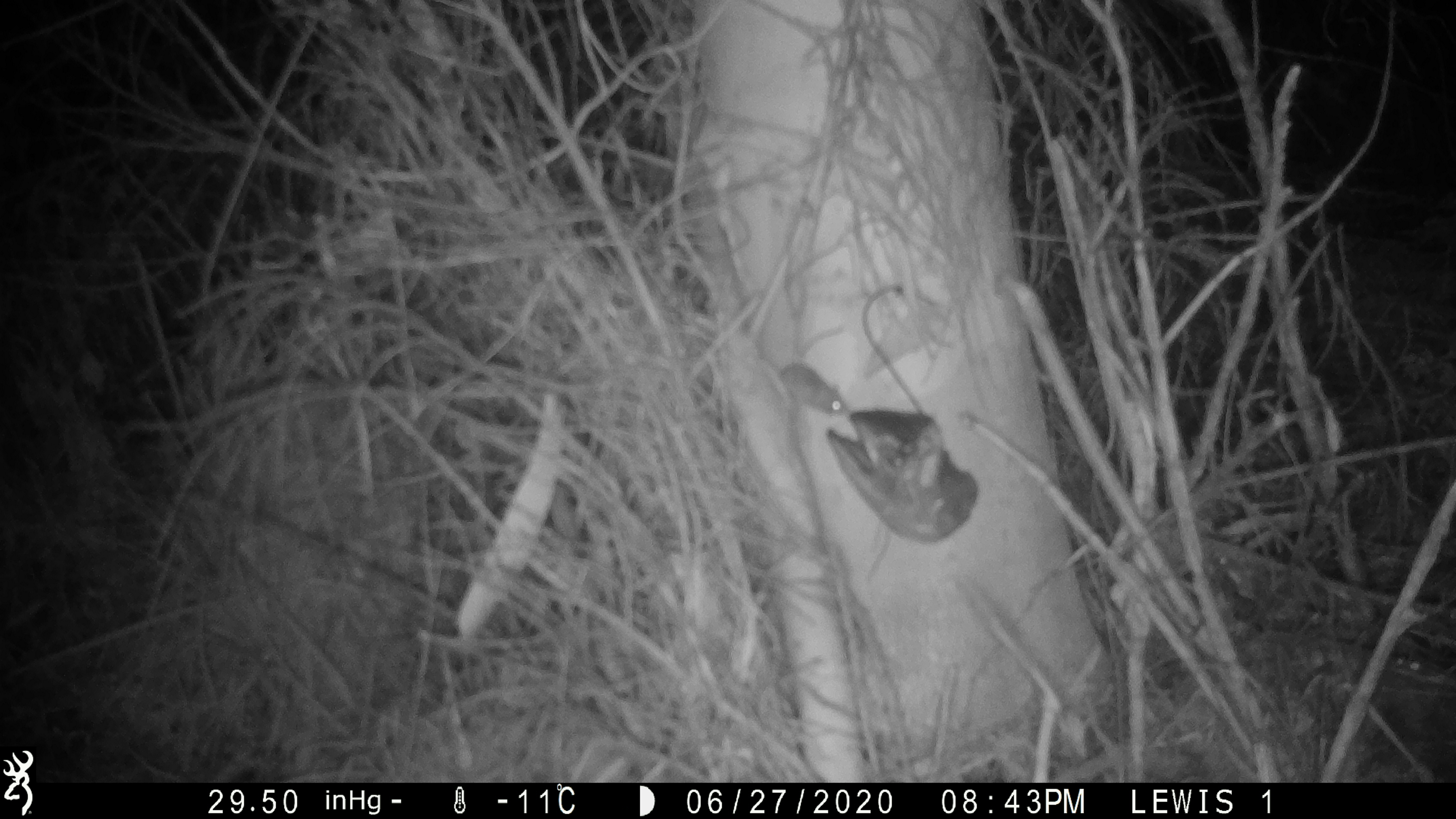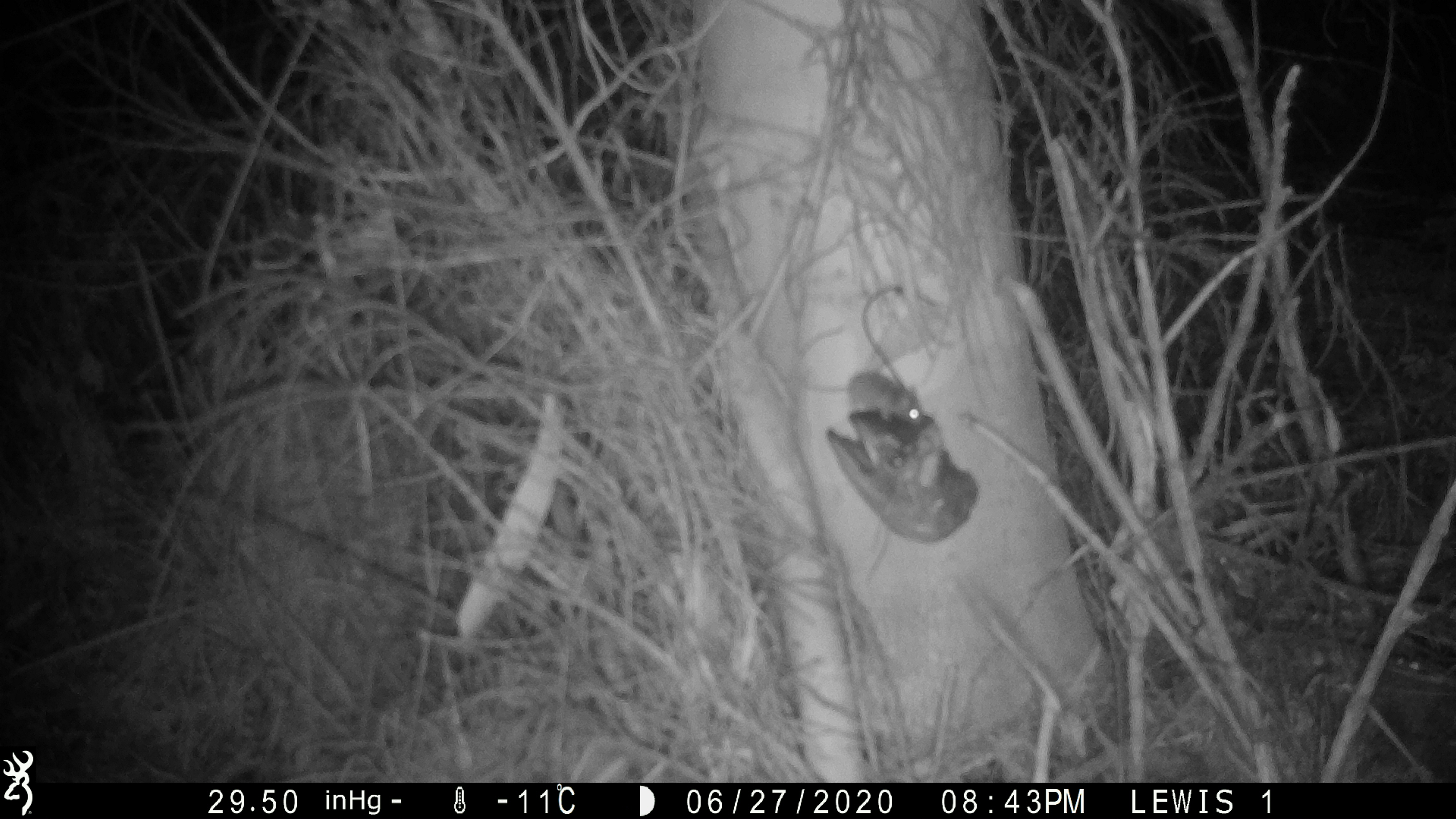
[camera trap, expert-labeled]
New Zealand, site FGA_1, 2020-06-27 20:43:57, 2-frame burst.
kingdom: Animalia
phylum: Chordata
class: Mammalia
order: Rodentia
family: Muridae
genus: Mus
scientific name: Mus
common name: mouse